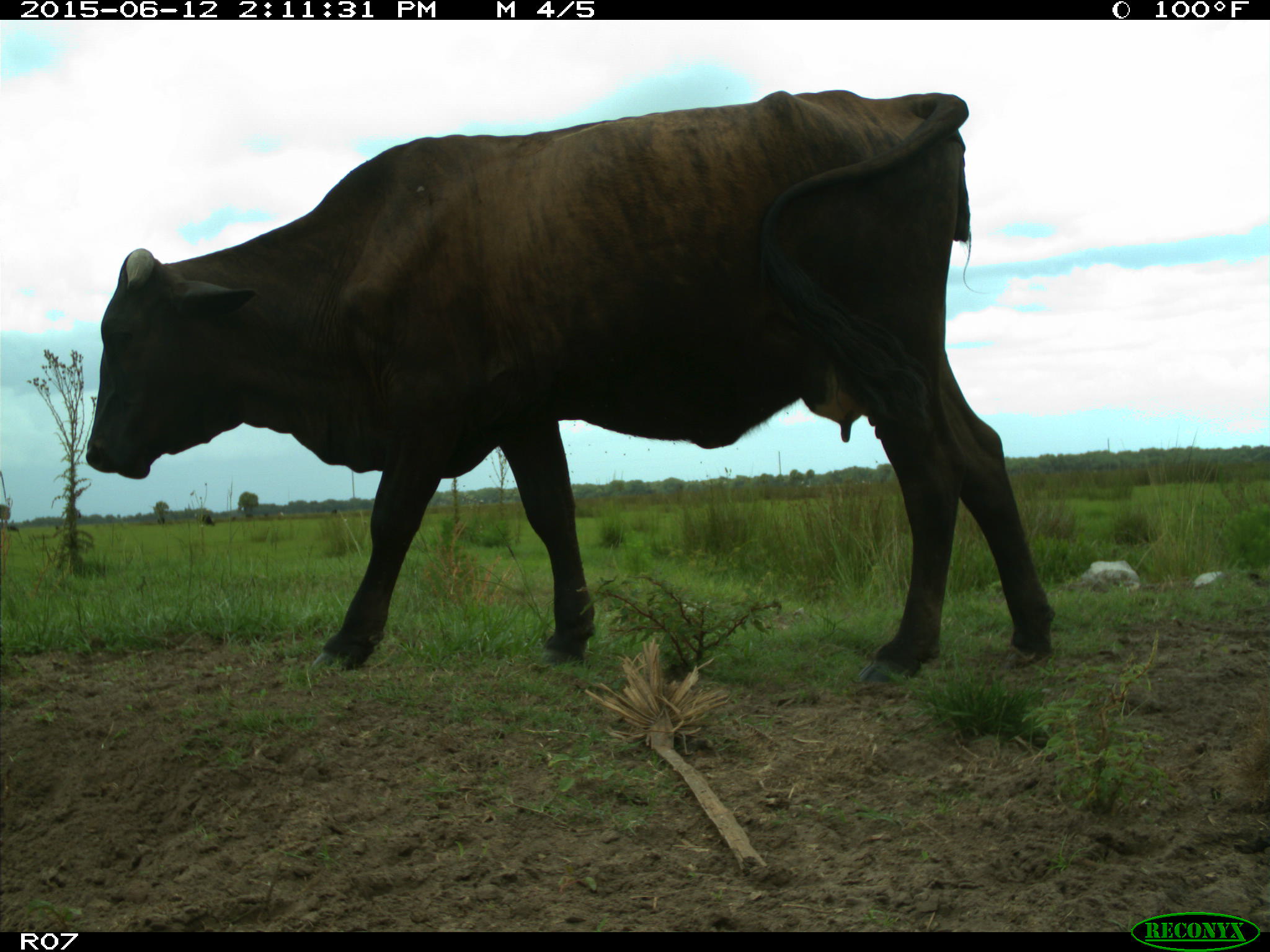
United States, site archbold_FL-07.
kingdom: Animalia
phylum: Chordata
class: Mammalia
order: Artiodactyla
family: Bovidae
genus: Bos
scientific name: Bos taurus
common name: domestic cow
Bos taurus (domestic cow).